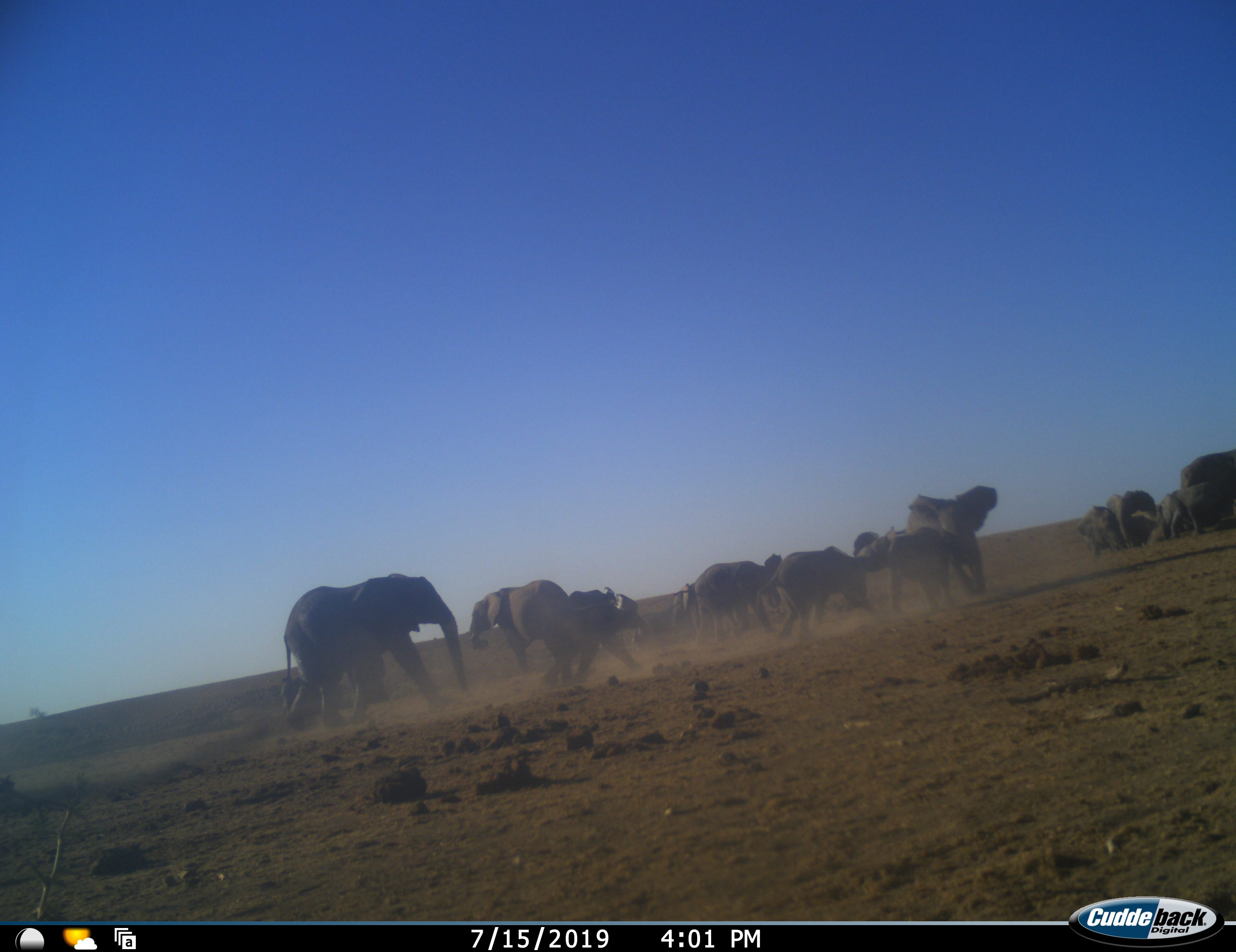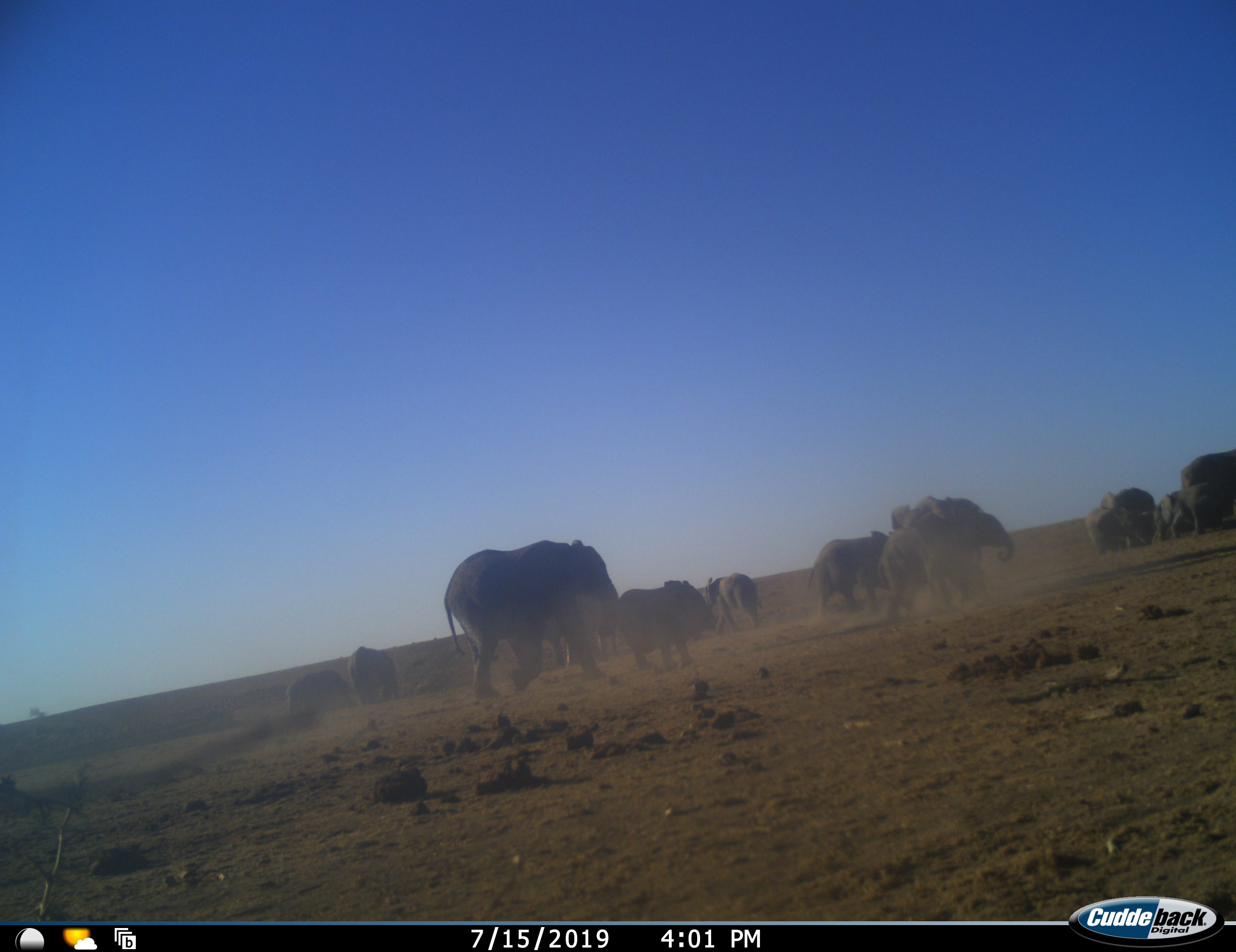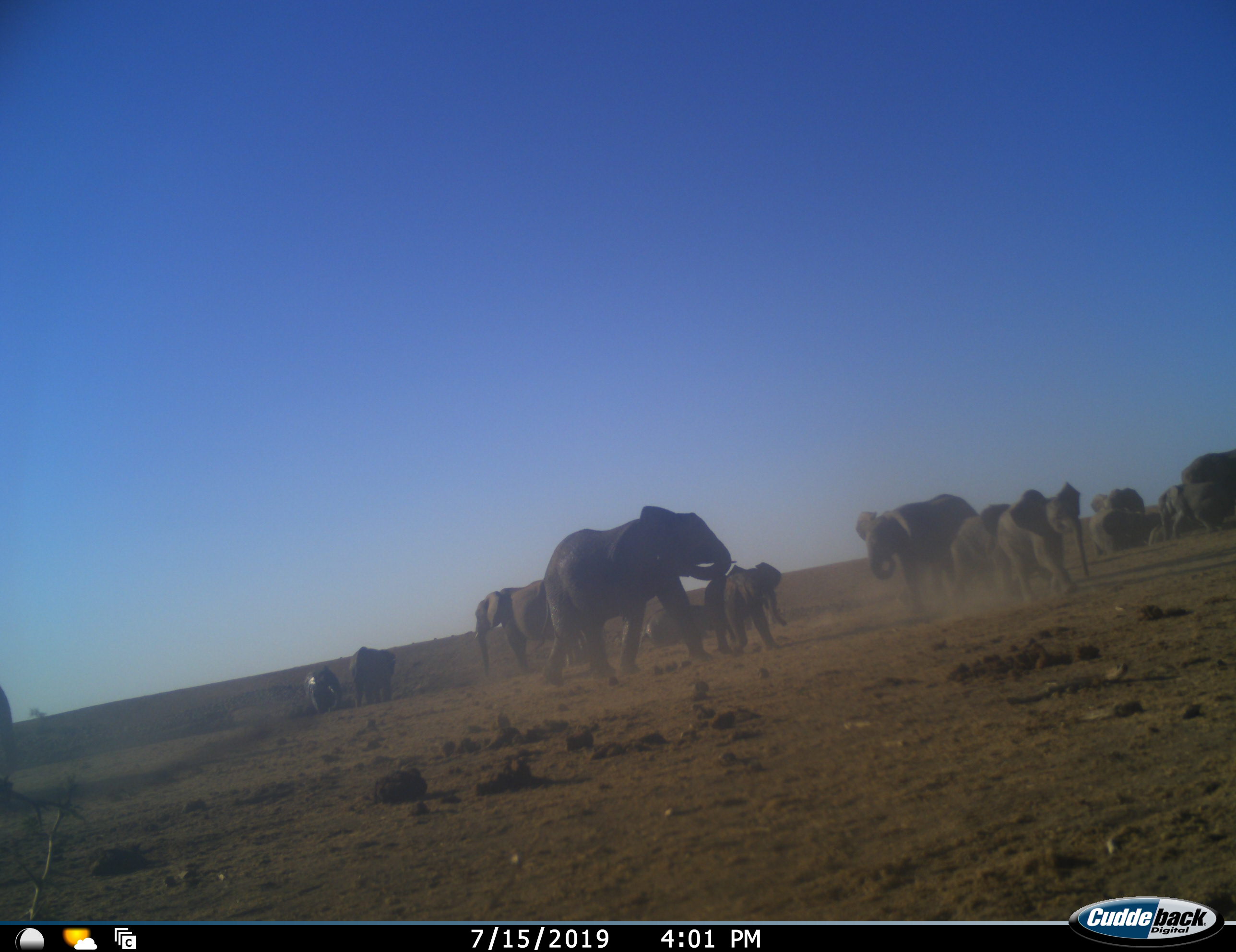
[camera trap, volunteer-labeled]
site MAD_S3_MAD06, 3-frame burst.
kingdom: Animalia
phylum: Chordata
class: Mammalia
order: Proboscidea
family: Elephantidae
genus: Loxodonta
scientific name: Loxodonta africana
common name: african bush elephant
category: elephant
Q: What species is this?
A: Elephant (african bush elephant) (Loxodonta africana).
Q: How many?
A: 11-50.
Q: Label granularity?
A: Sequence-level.